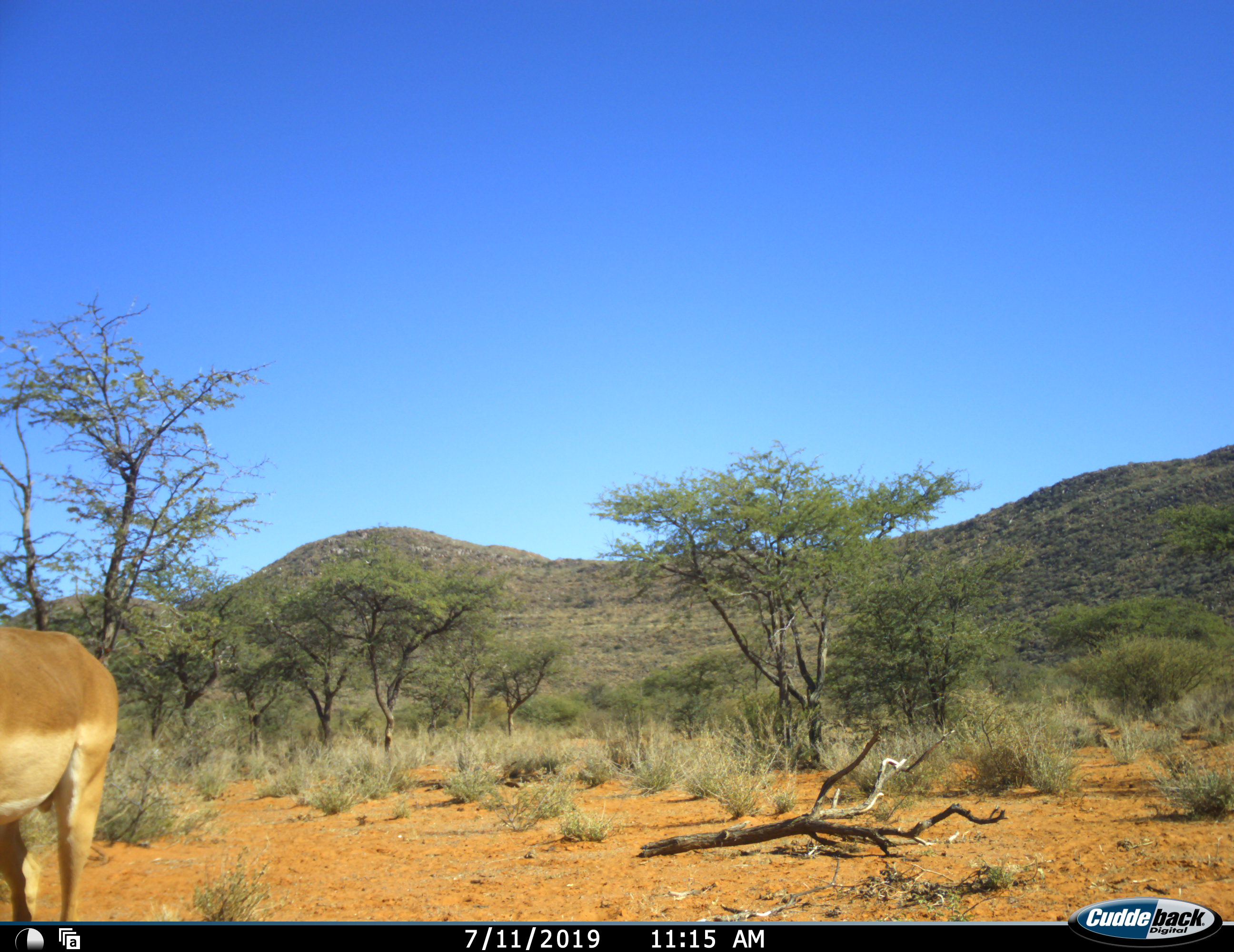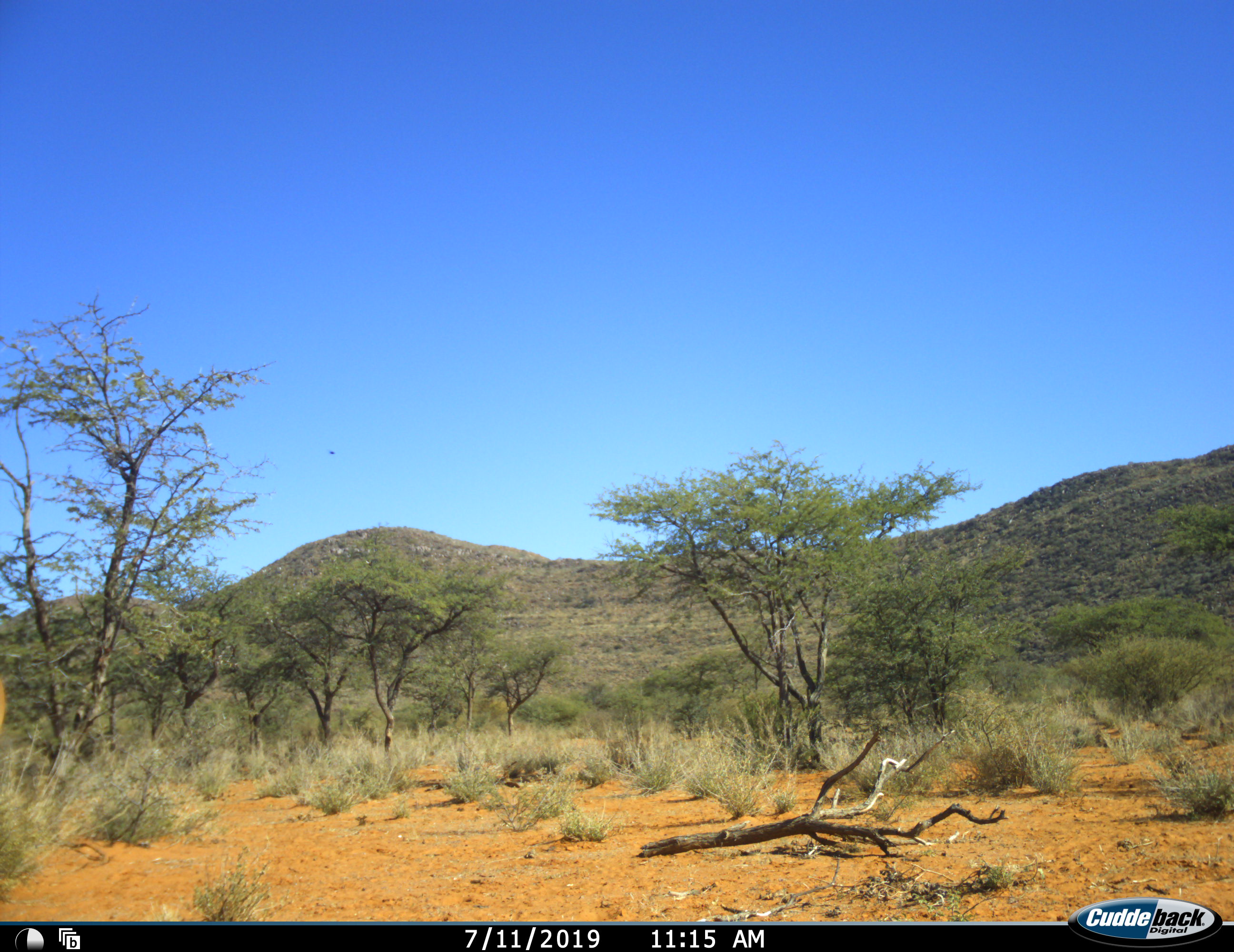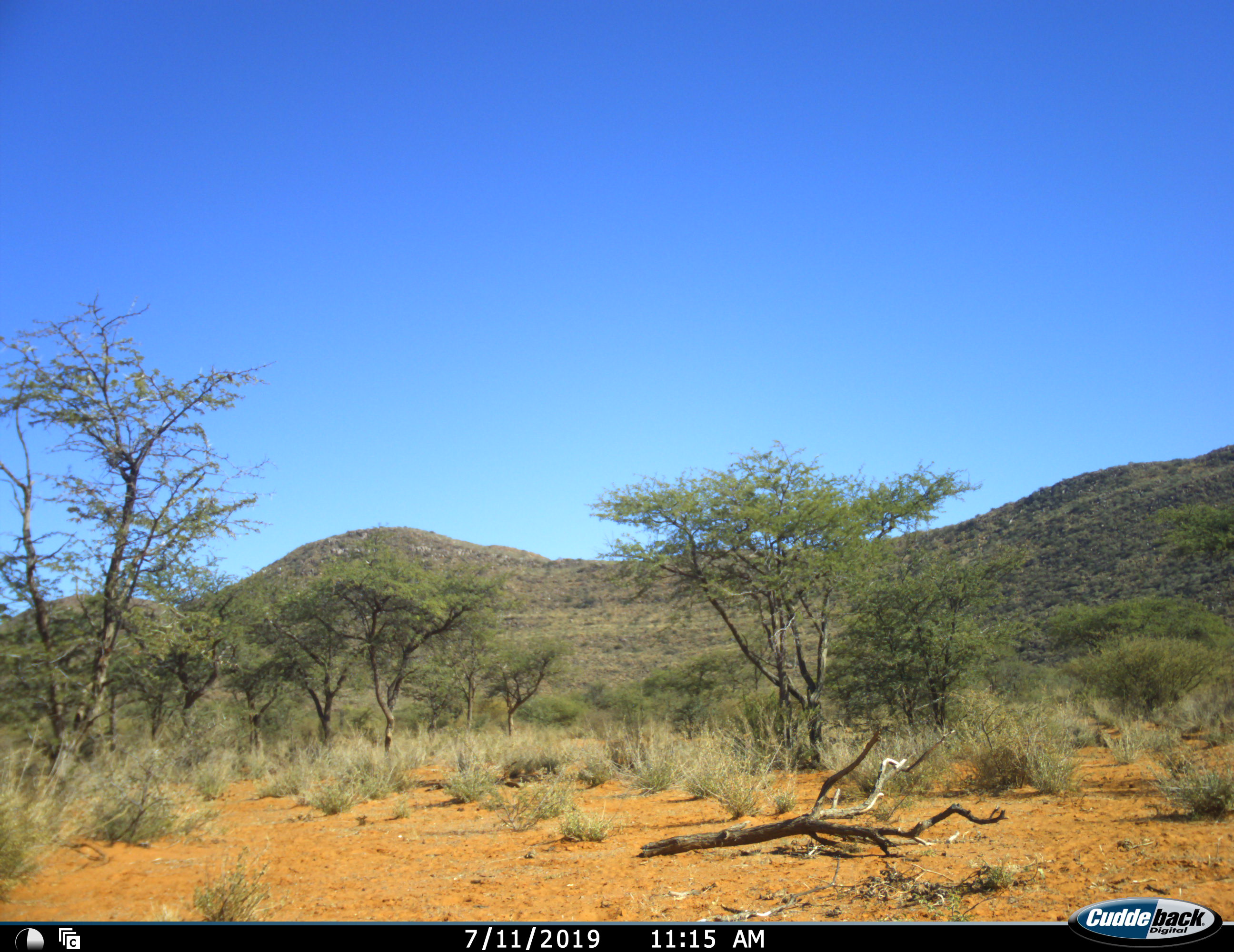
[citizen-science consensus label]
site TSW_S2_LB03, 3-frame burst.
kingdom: Animalia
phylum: Chordata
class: Mammalia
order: Artiodactyla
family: Bovidae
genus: Aepyceros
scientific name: Aepyceros melampus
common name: impala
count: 1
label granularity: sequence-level